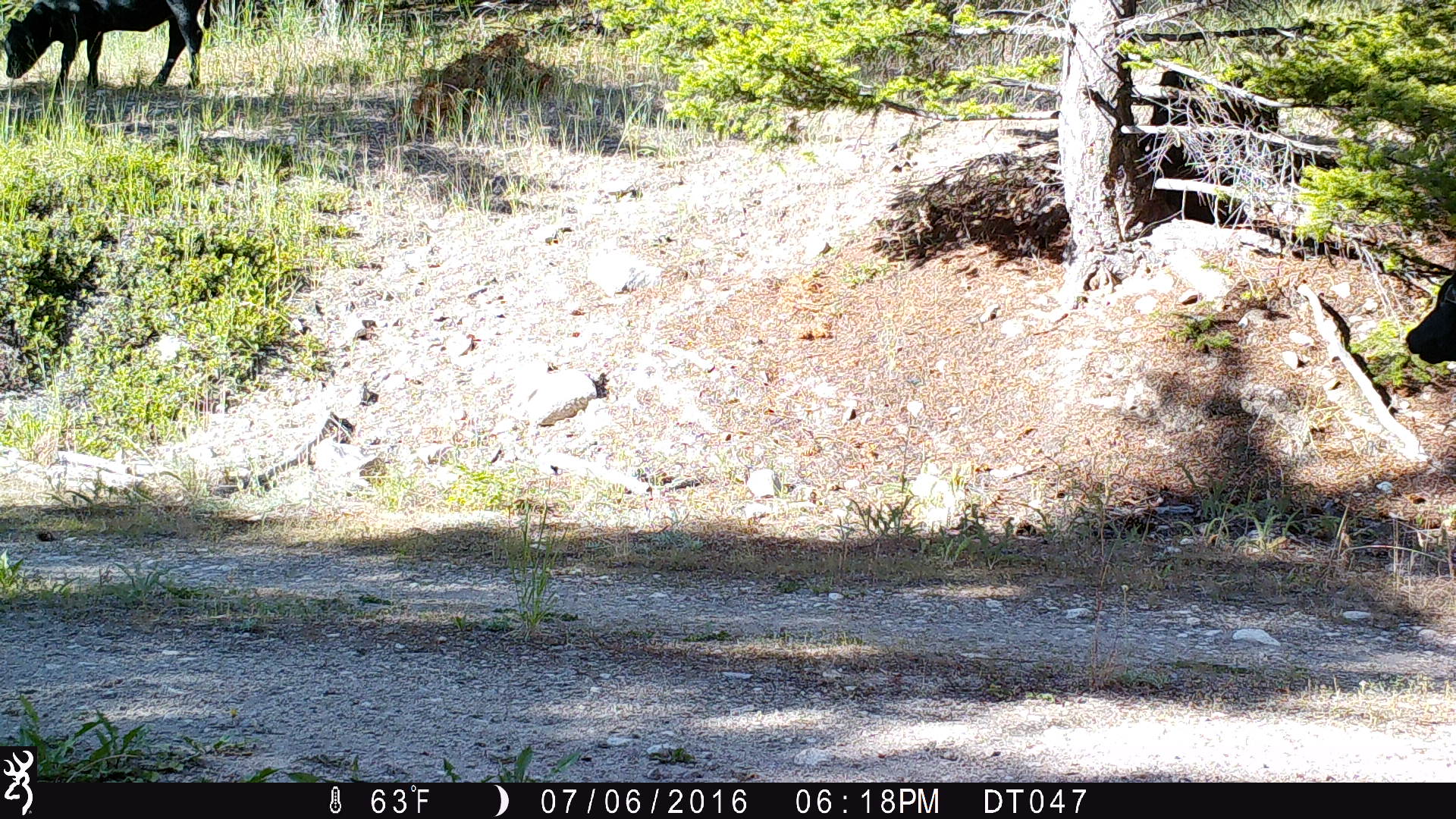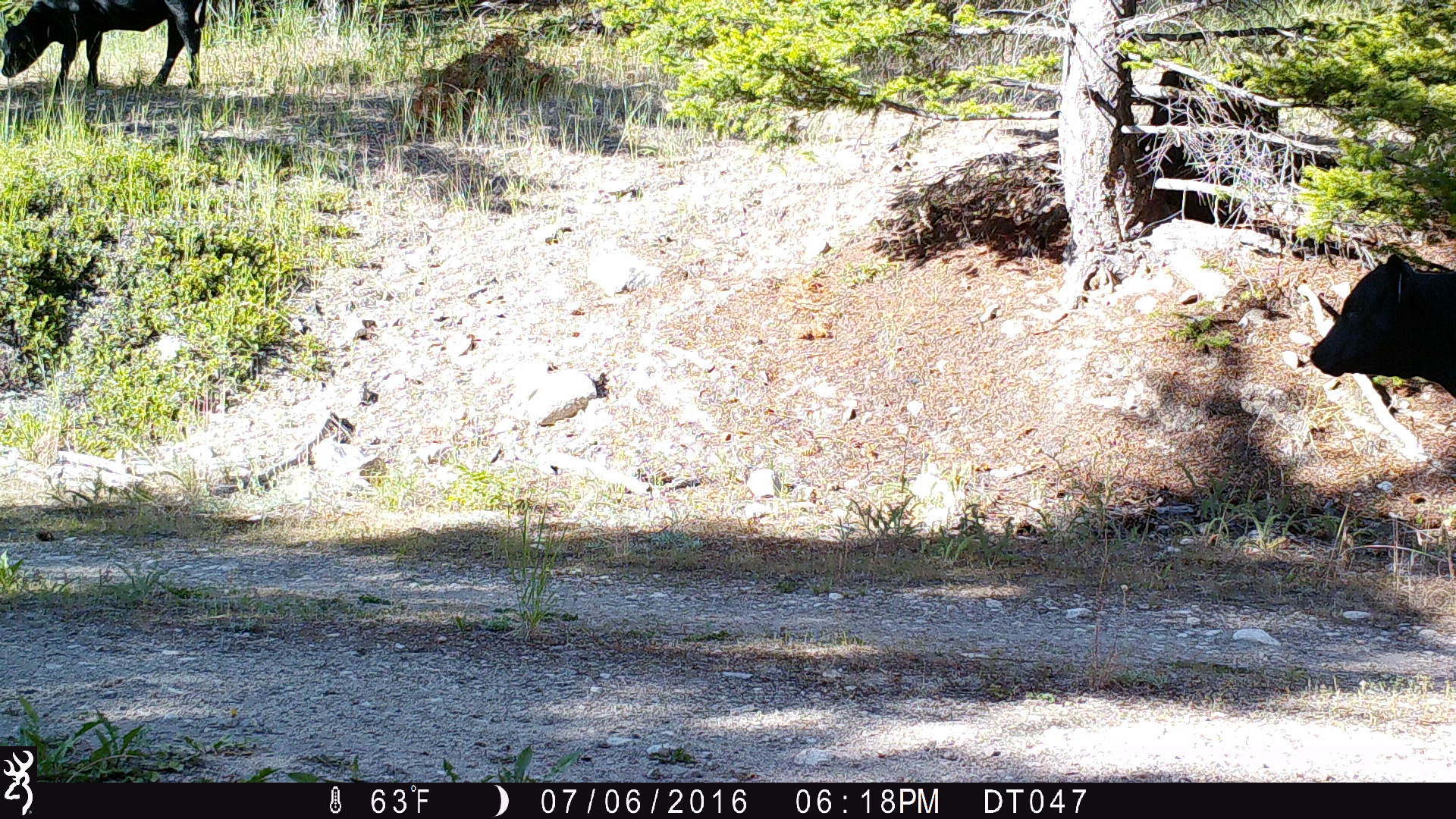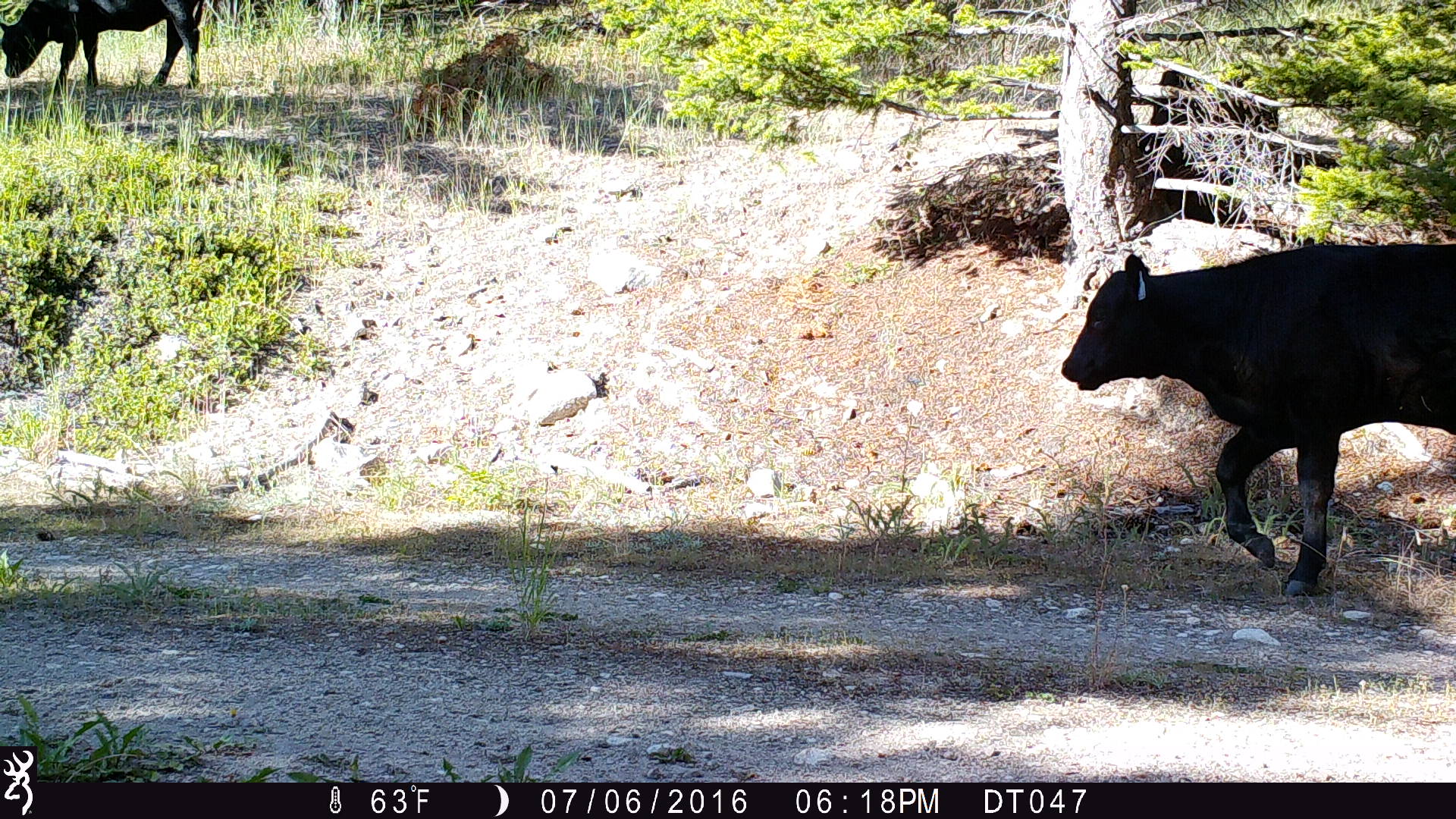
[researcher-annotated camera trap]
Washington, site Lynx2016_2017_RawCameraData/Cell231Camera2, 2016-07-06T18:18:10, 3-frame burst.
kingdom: Animalia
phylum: Chordata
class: Mammalia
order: Artiodactyla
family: Bovidae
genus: Bos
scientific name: Bos taurus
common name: domestic cattle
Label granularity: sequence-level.